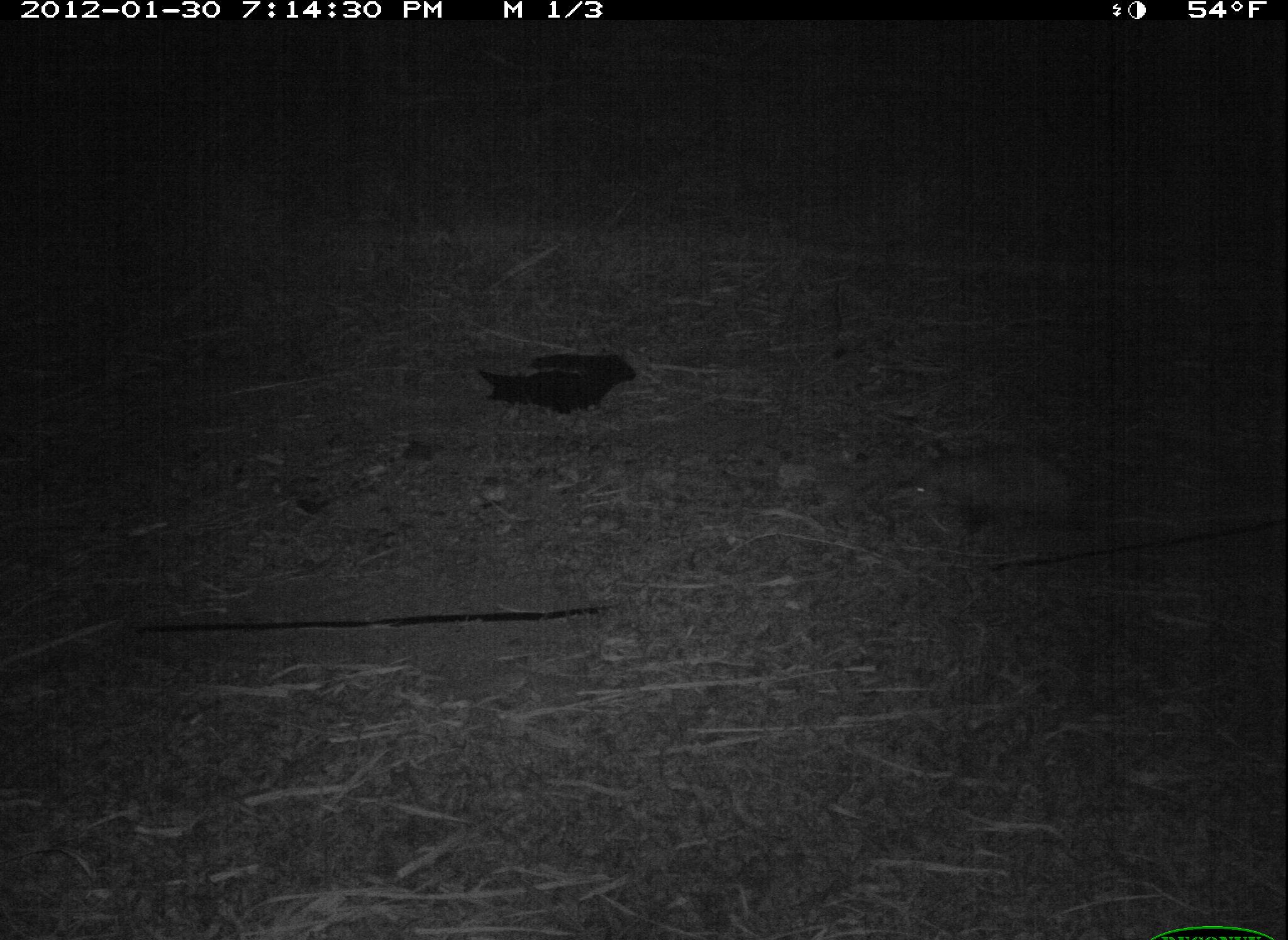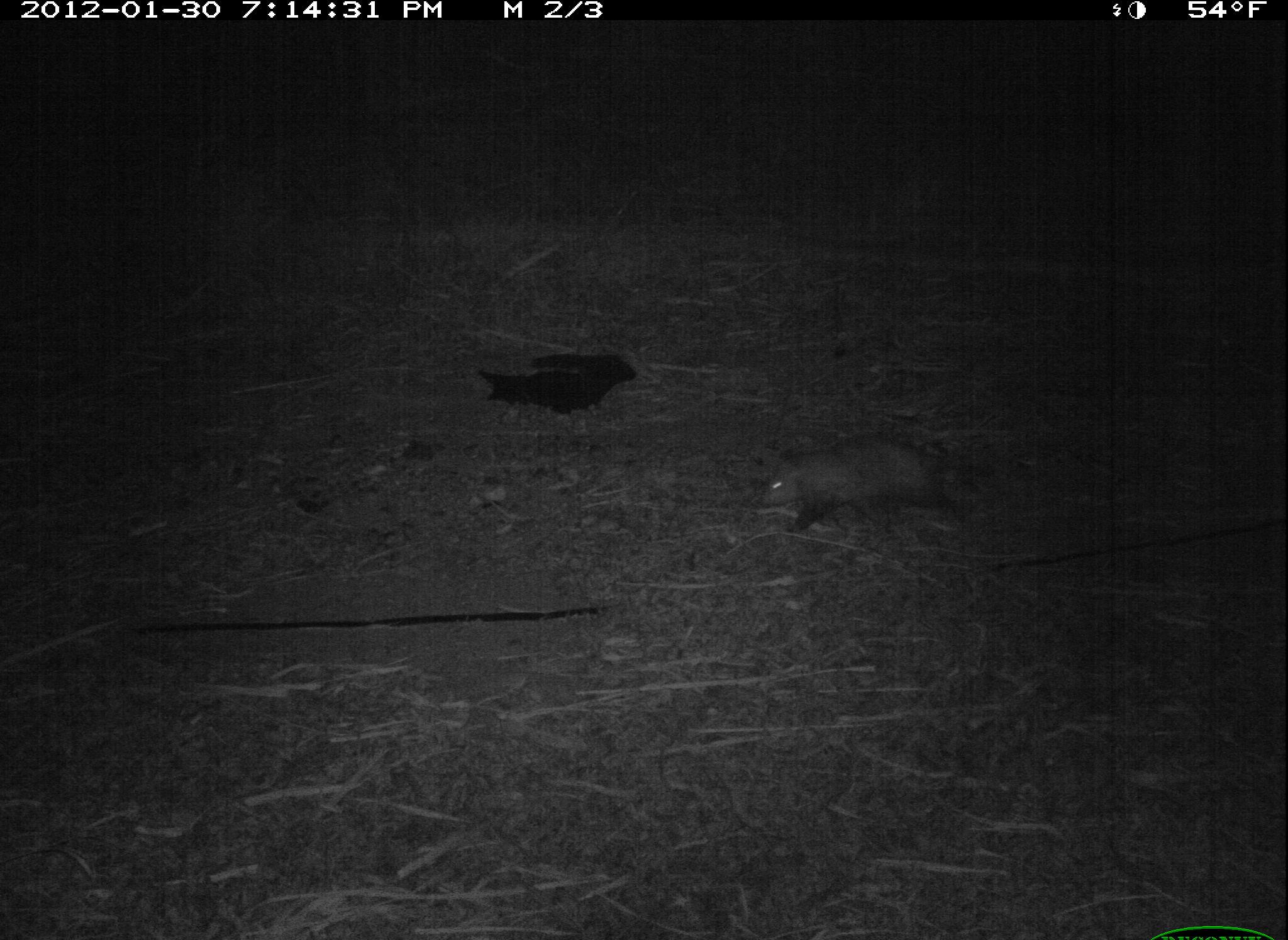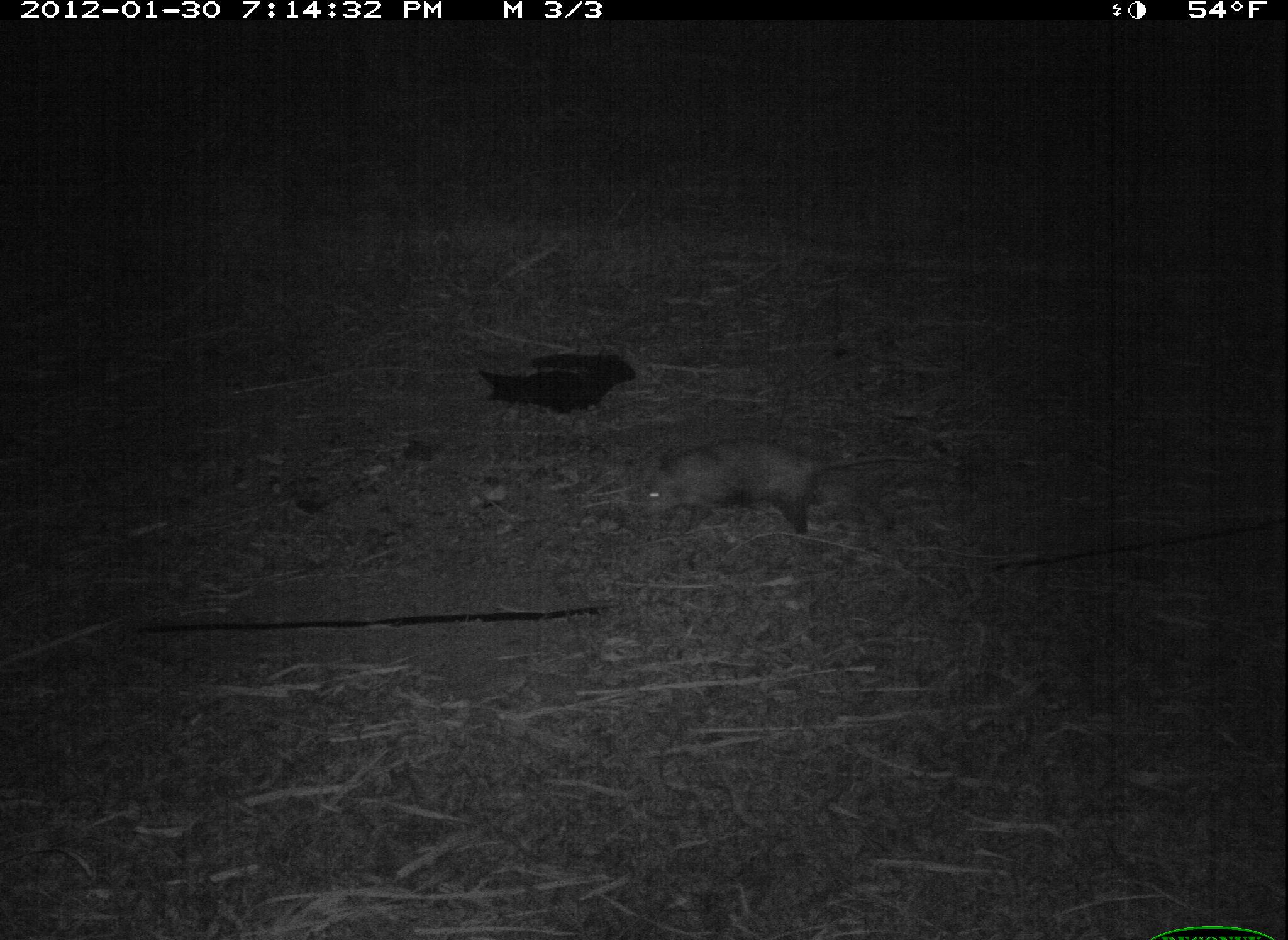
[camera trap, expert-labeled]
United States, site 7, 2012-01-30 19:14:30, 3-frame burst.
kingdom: Animalia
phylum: Chordata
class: Mammalia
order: Didelphimorphia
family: Didelphidae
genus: Didelphis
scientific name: Didelphis virginiana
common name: virginia opossum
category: opossum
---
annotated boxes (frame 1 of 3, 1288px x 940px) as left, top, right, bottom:
opossum: 876, 432, 1129, 554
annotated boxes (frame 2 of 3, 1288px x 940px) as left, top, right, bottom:
opossum: 741, 419, 979, 549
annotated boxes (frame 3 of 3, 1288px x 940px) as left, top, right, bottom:
opossum: 613, 424, 921, 552